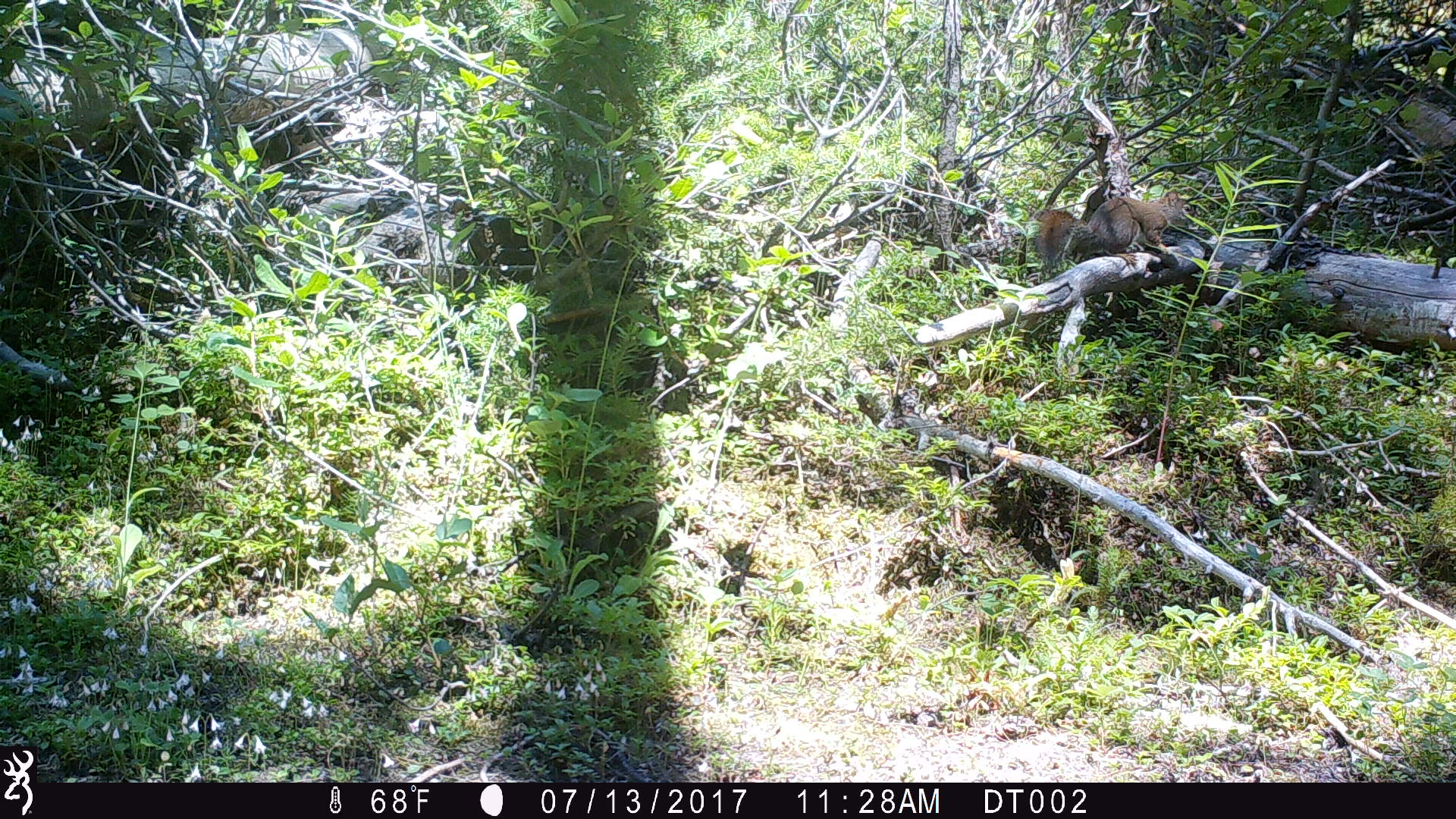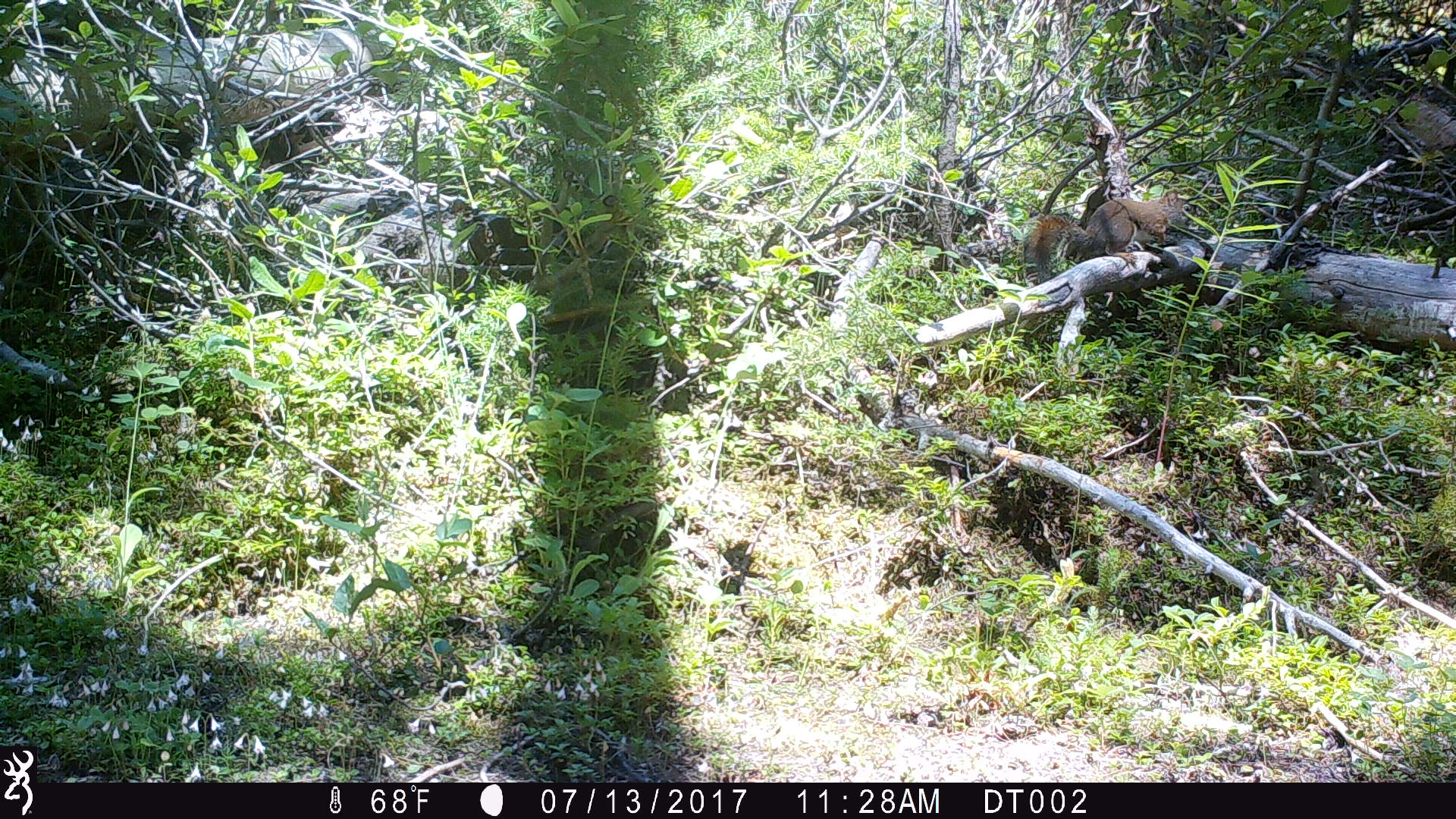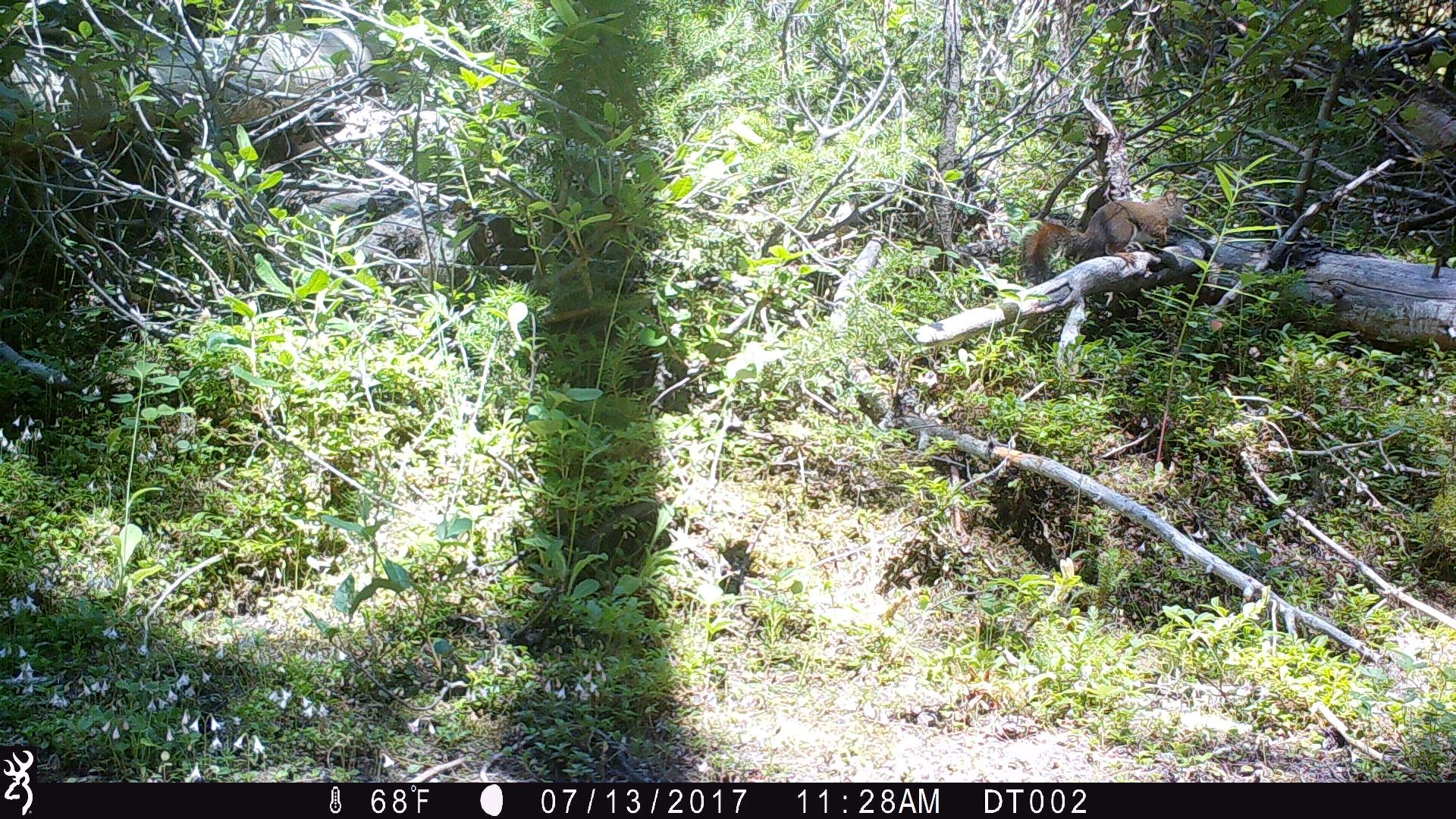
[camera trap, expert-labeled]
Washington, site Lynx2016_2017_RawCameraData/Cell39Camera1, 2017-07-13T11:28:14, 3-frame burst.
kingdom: Animalia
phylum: Chordata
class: Mammalia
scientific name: Mammalia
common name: small mammal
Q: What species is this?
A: Small mammal (Mammalia).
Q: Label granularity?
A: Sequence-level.